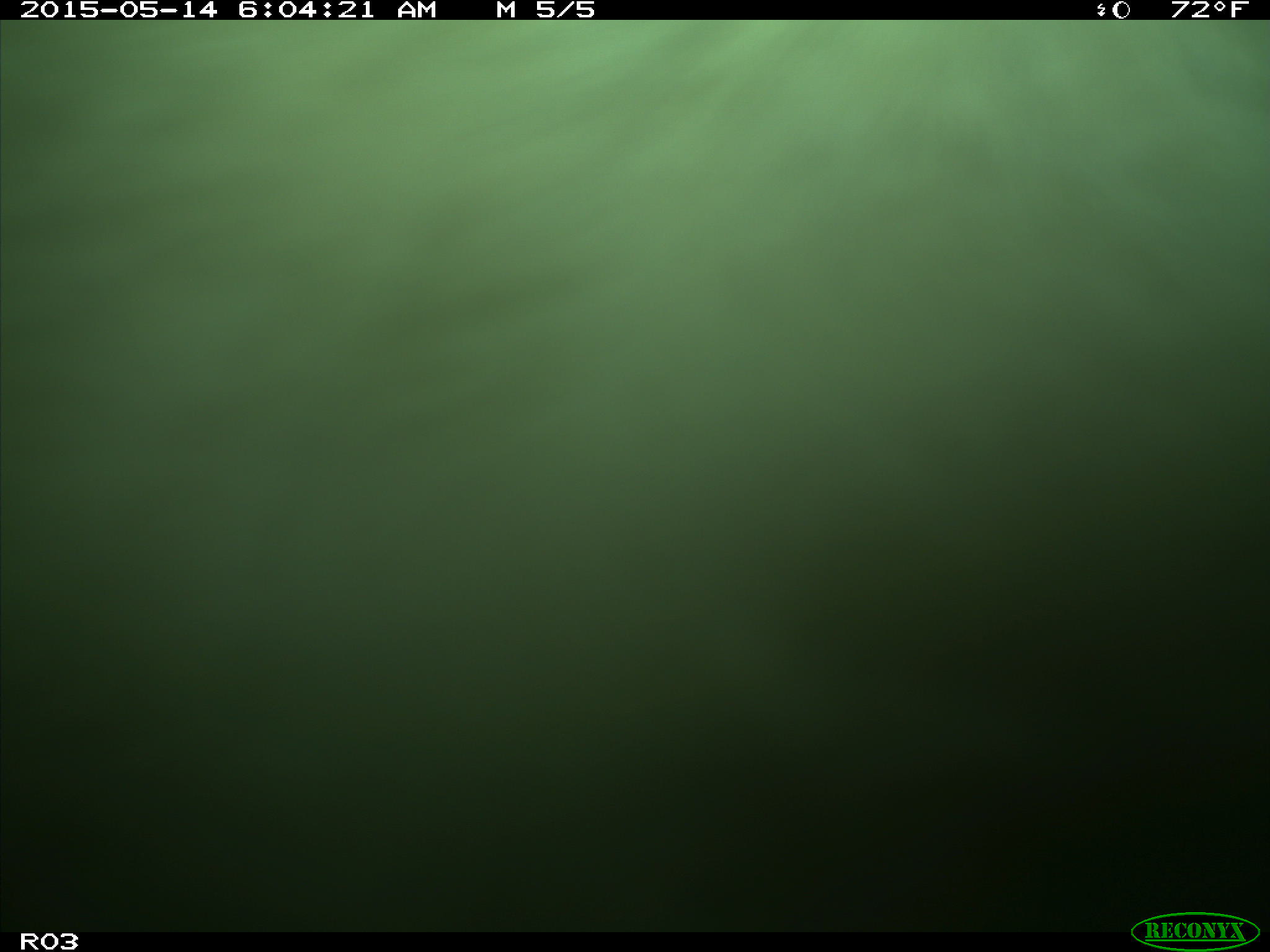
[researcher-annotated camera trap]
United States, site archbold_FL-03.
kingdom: Animalia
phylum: Chordata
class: Mammalia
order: Artiodactyla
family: Bovidae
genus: Bos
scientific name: Bos taurus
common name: domestic cow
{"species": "Bos taurus (domestic cow)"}